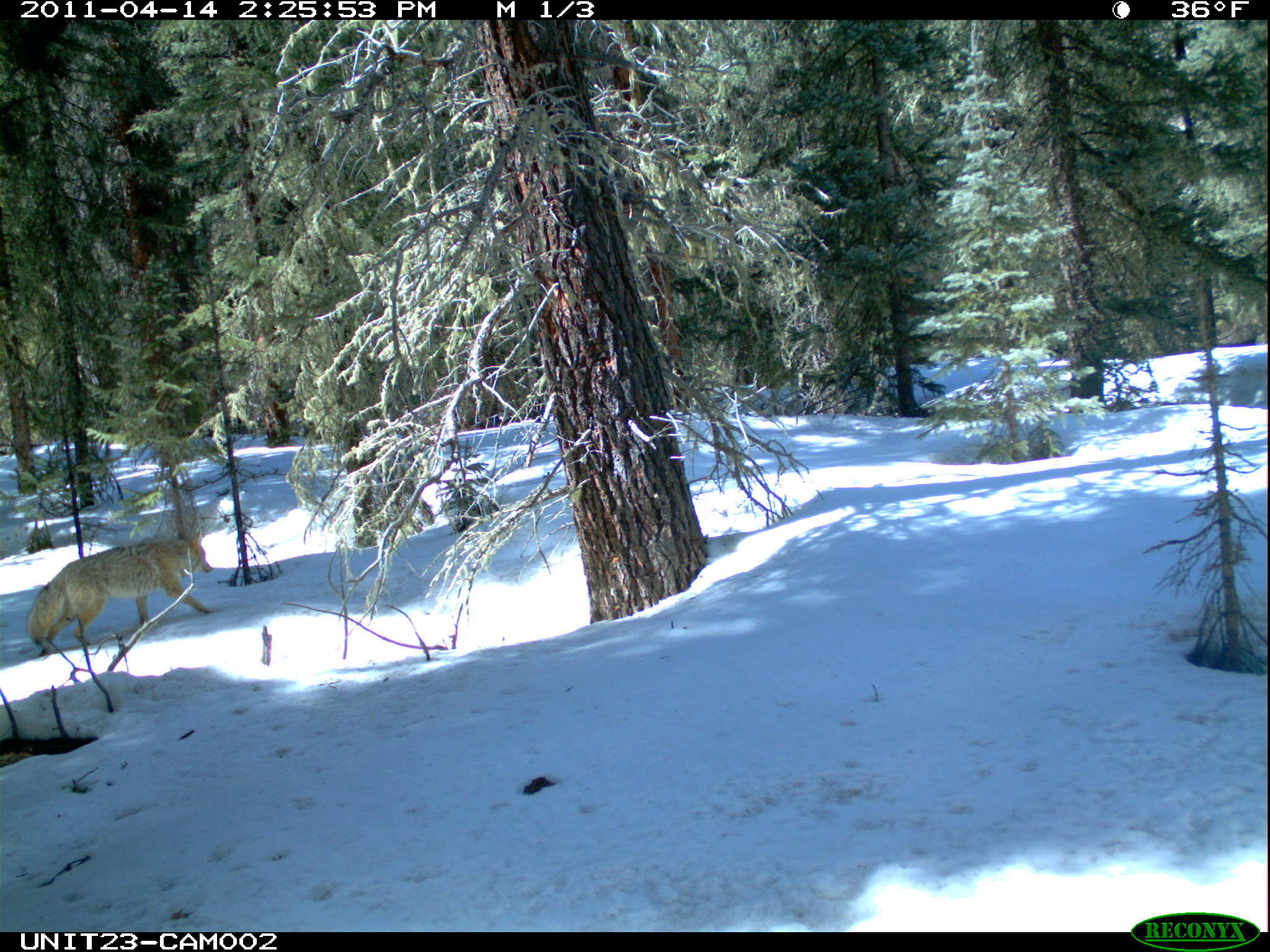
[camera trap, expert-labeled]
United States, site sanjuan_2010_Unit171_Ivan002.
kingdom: Animalia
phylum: Chordata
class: Mammalia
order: Carnivora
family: Canidae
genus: Canis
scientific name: Canis latrans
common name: coyote